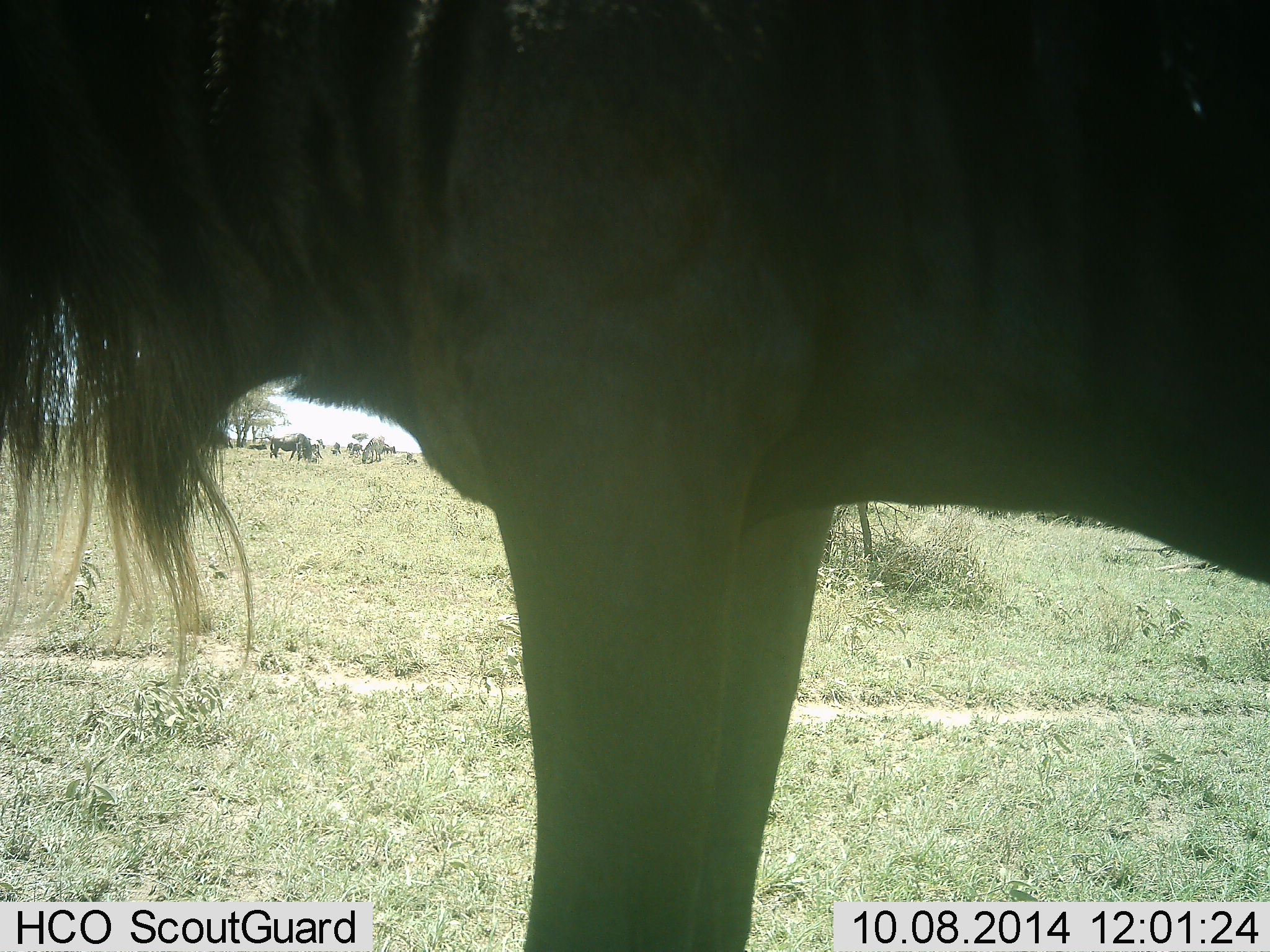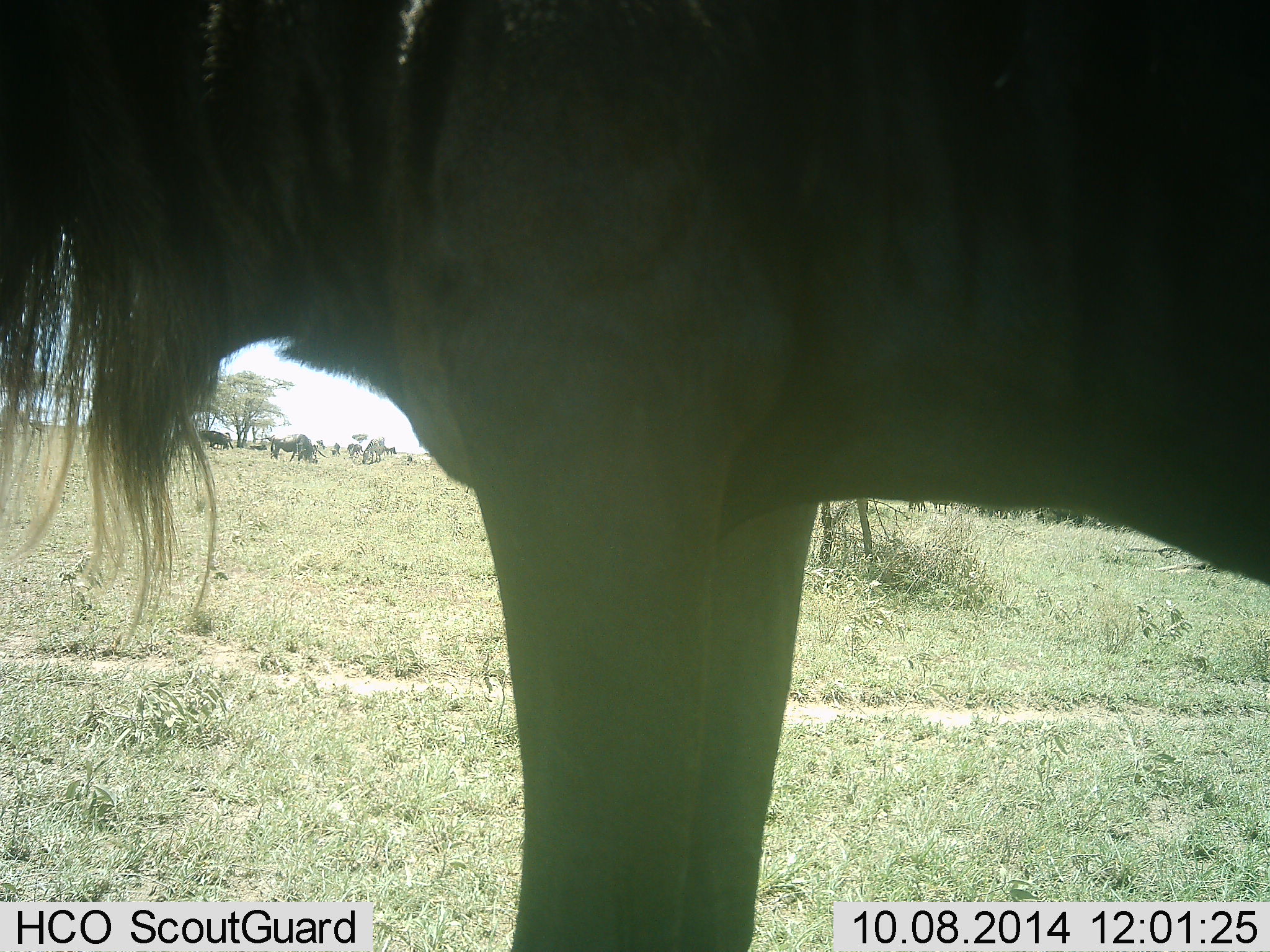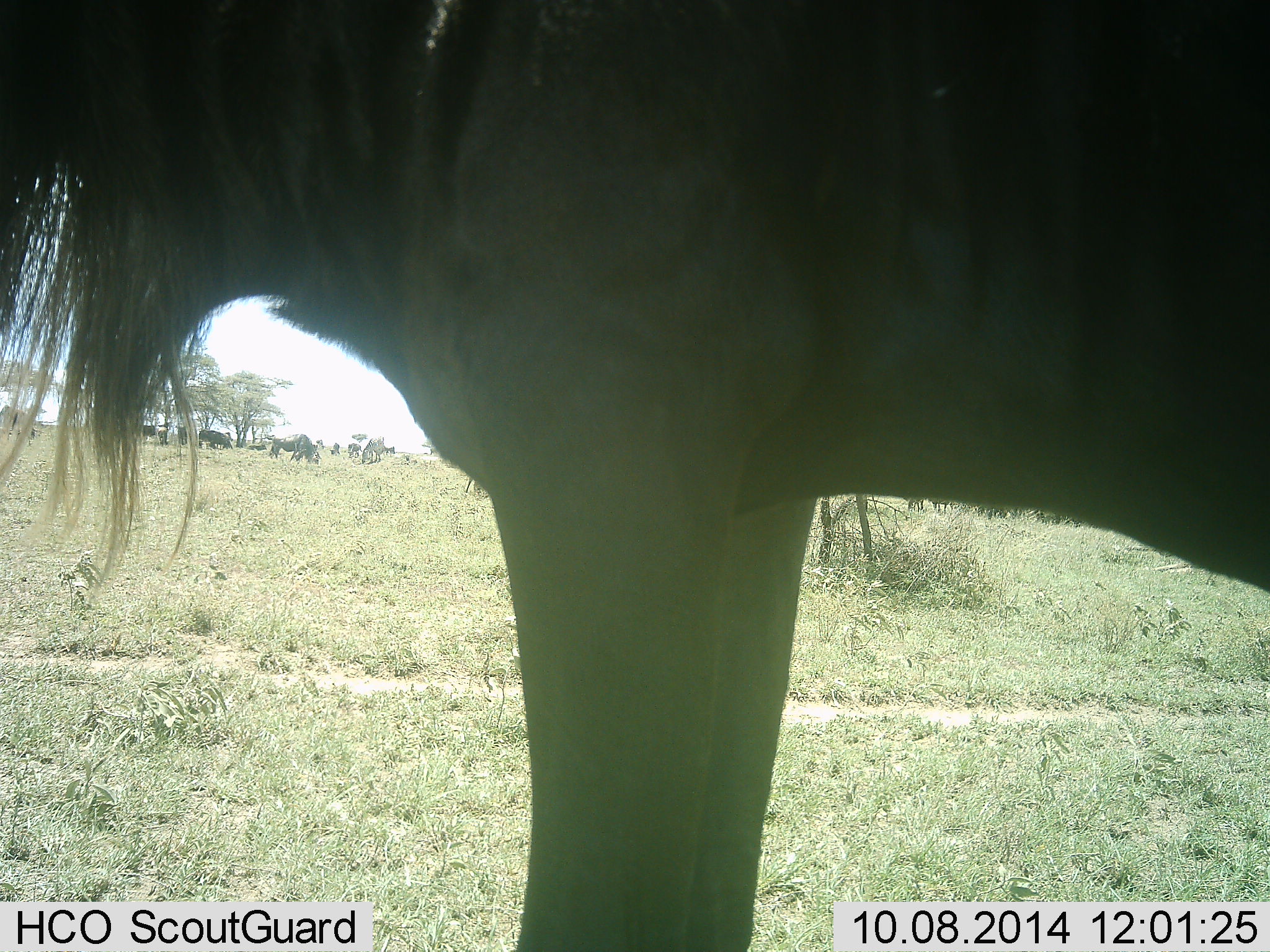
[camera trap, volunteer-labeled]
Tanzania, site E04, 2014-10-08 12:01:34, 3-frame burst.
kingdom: Animalia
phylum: Chordata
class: Mammalia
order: Artiodactyla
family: Bovidae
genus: Connochaetes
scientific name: Connochaetes taurinus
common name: blue wildebeest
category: wildebeest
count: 5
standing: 90%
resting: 20%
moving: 0%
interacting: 0%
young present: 0%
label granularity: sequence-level